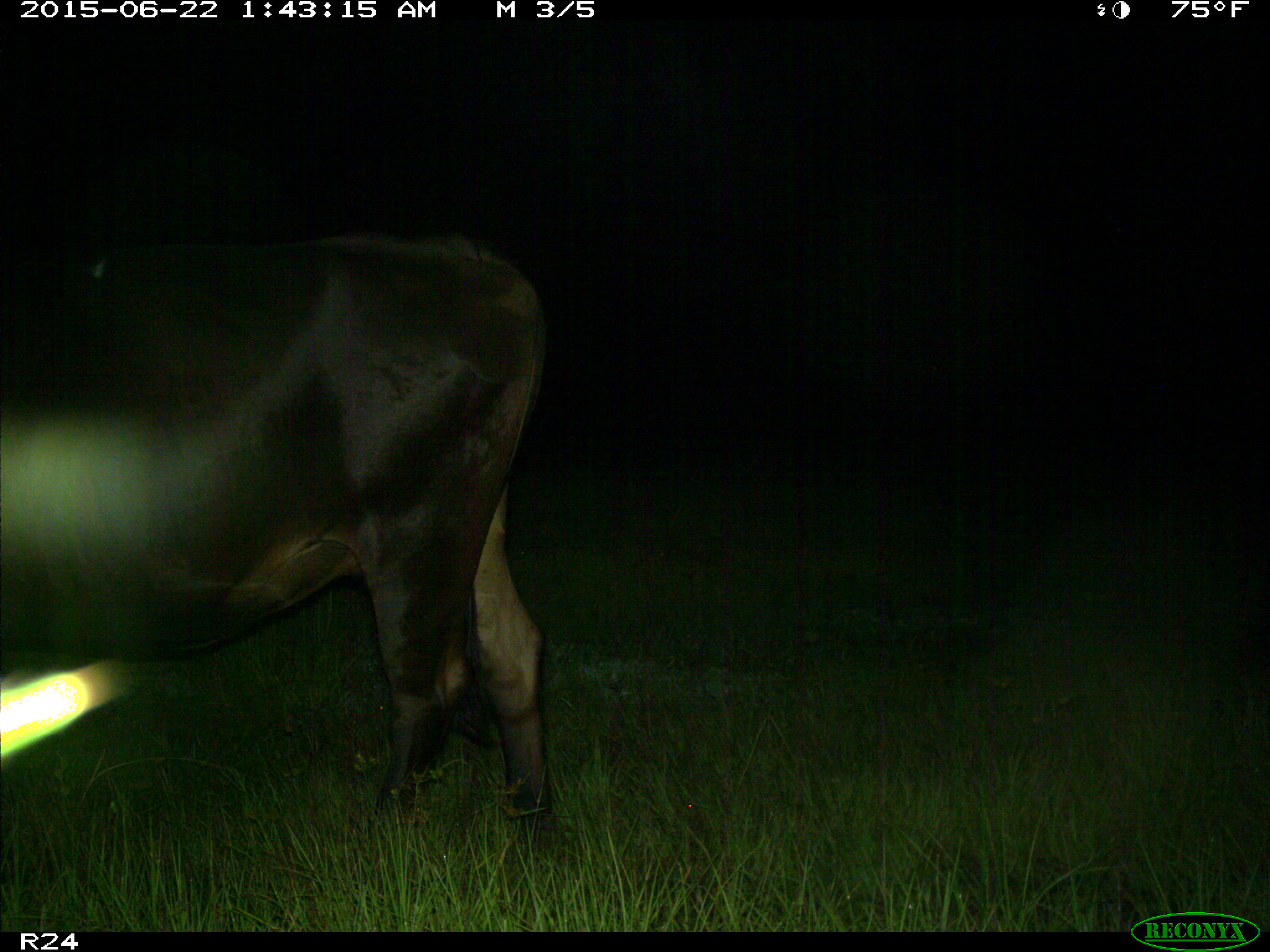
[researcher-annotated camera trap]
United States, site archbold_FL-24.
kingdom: Animalia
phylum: Chordata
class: Mammalia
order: Artiodactyla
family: Bovidae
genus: Bos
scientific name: Bos taurus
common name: domestic cow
Bos taurus (domestic cow).